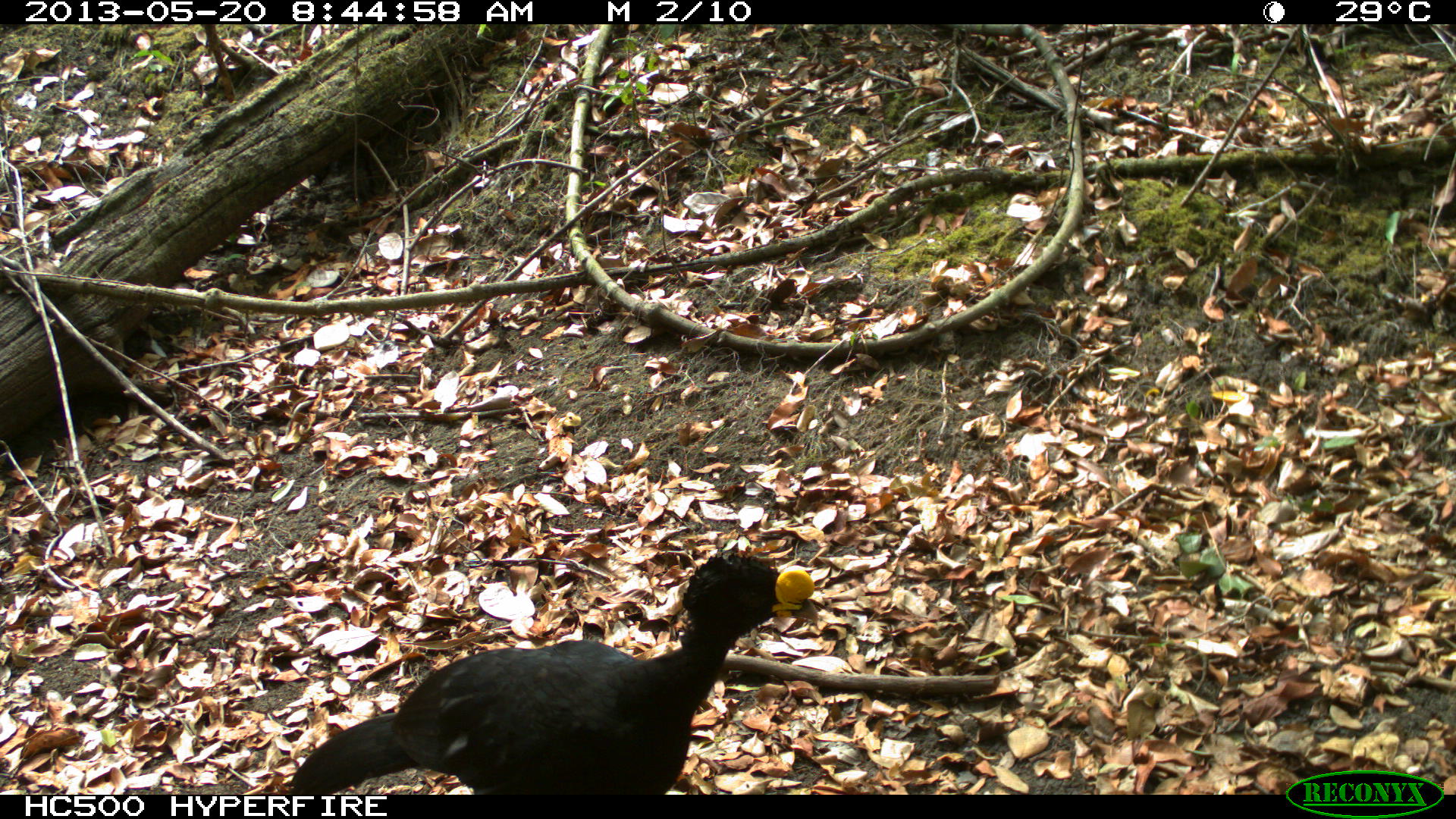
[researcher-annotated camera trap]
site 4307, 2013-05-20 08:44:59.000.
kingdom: Animalia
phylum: Chordata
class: Aves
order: Galliformes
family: Cracidae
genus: Crax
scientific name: Crax rubra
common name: great curassow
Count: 1.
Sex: male.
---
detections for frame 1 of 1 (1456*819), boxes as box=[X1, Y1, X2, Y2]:
crax rubra: box=[282, 546, 815, 794]